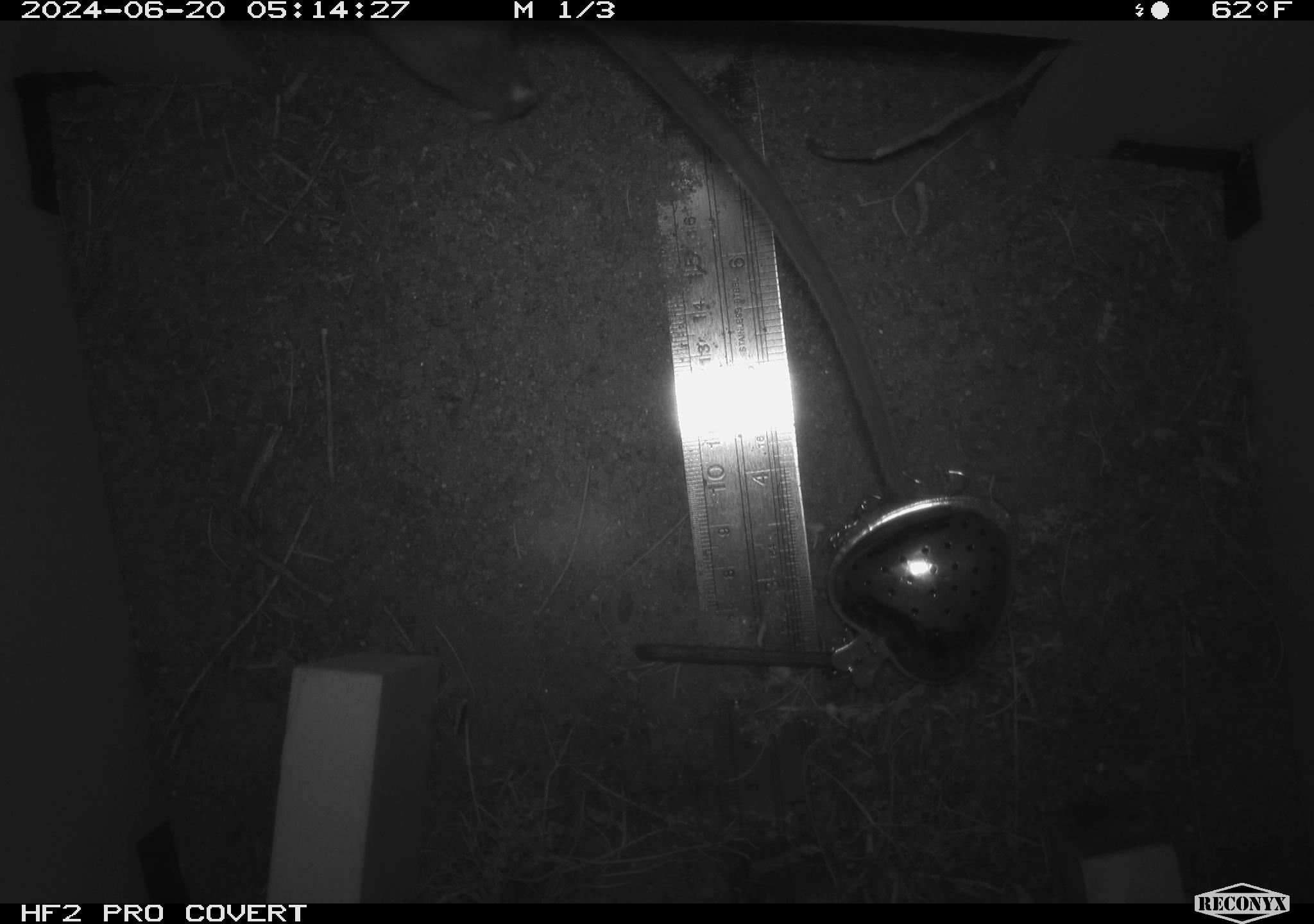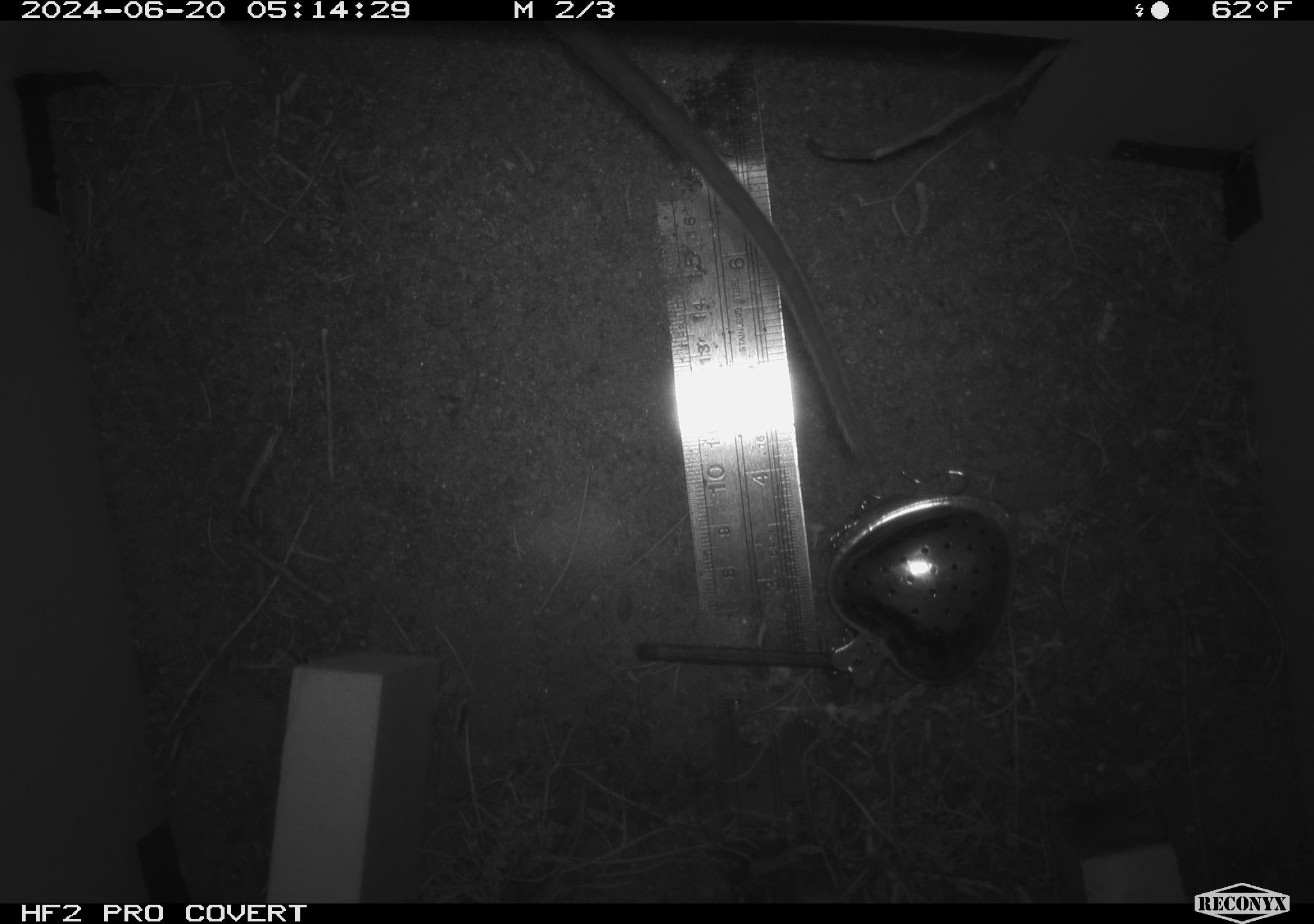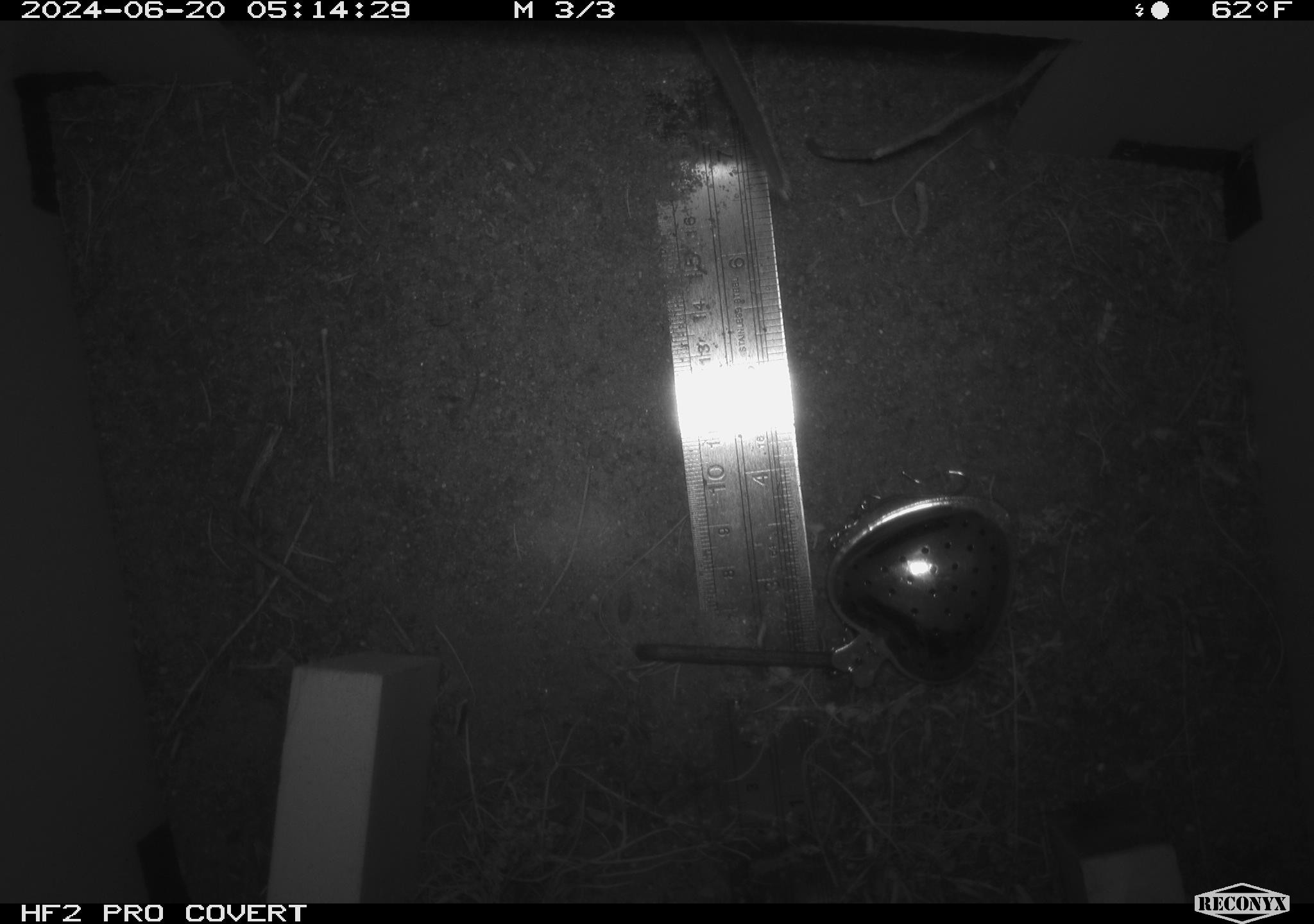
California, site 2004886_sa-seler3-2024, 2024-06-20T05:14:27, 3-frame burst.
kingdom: Animalia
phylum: Chordata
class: Mammalia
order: Rodentia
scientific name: Rodentia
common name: woodrat or rat or mouse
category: woodrat or rat or mouse species